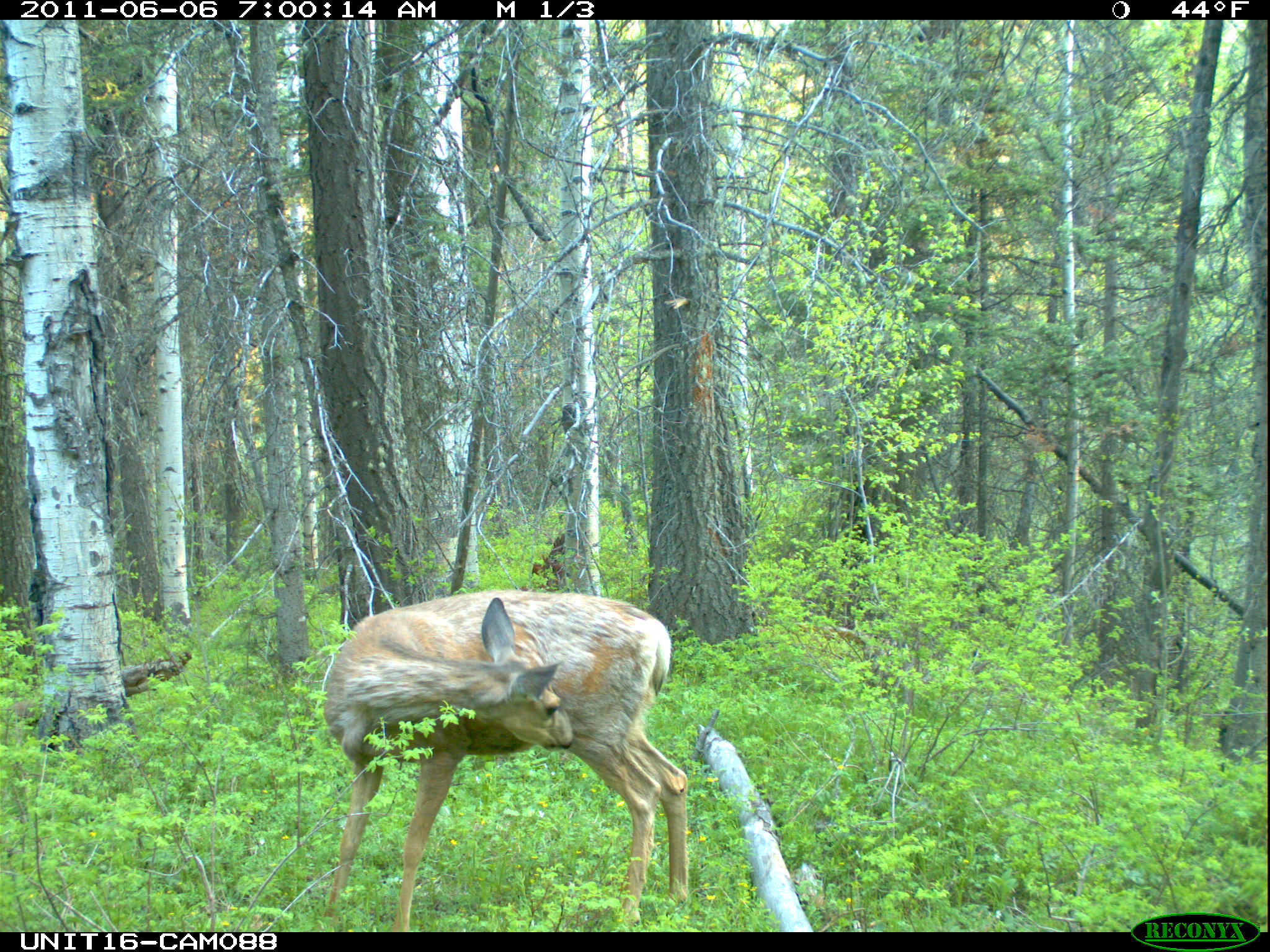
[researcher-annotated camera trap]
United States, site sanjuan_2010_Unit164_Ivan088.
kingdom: Animalia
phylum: Chordata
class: Mammalia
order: Artiodactyla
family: Cervidae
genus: Odocoileus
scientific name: Odocoileus hemionus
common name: mule deer